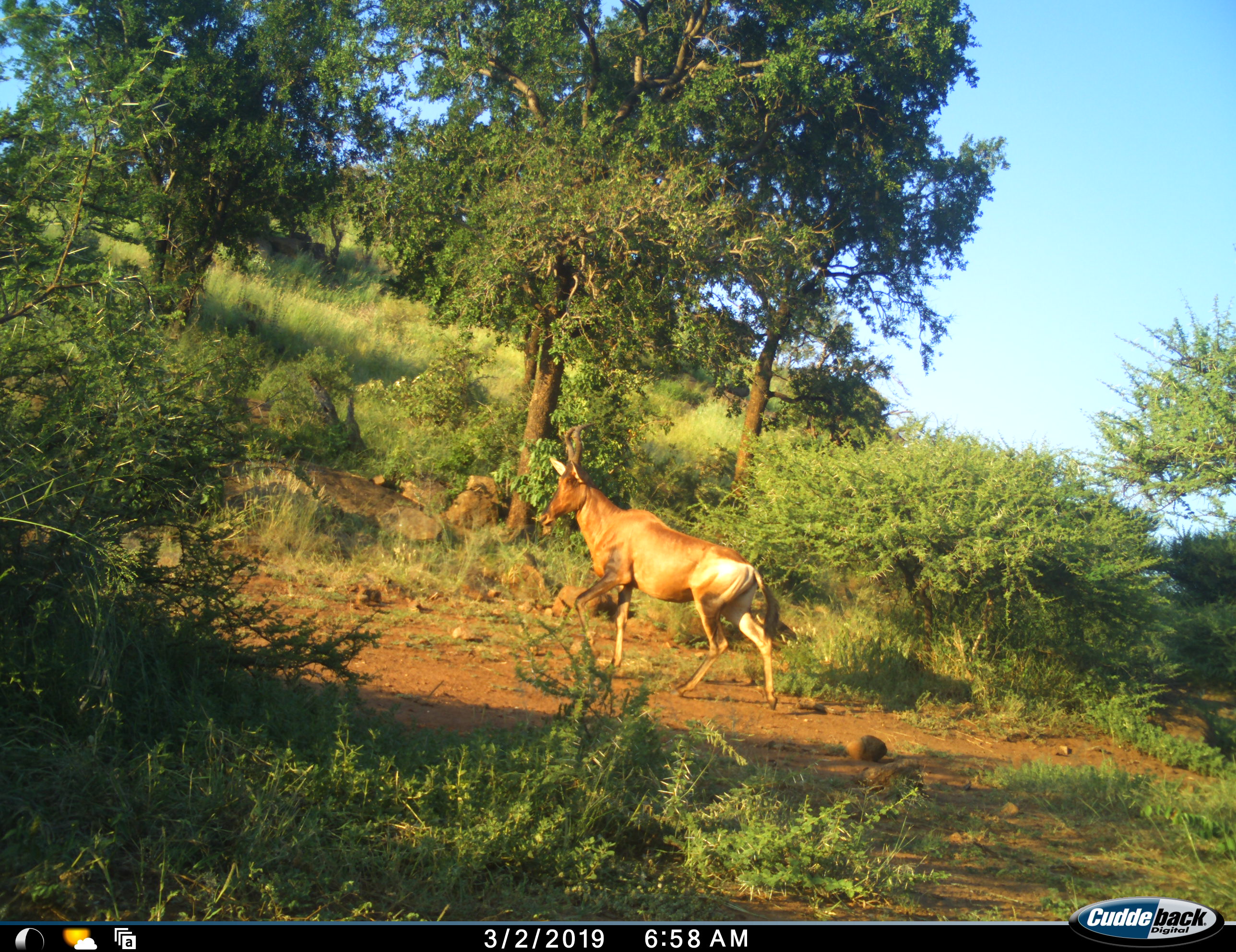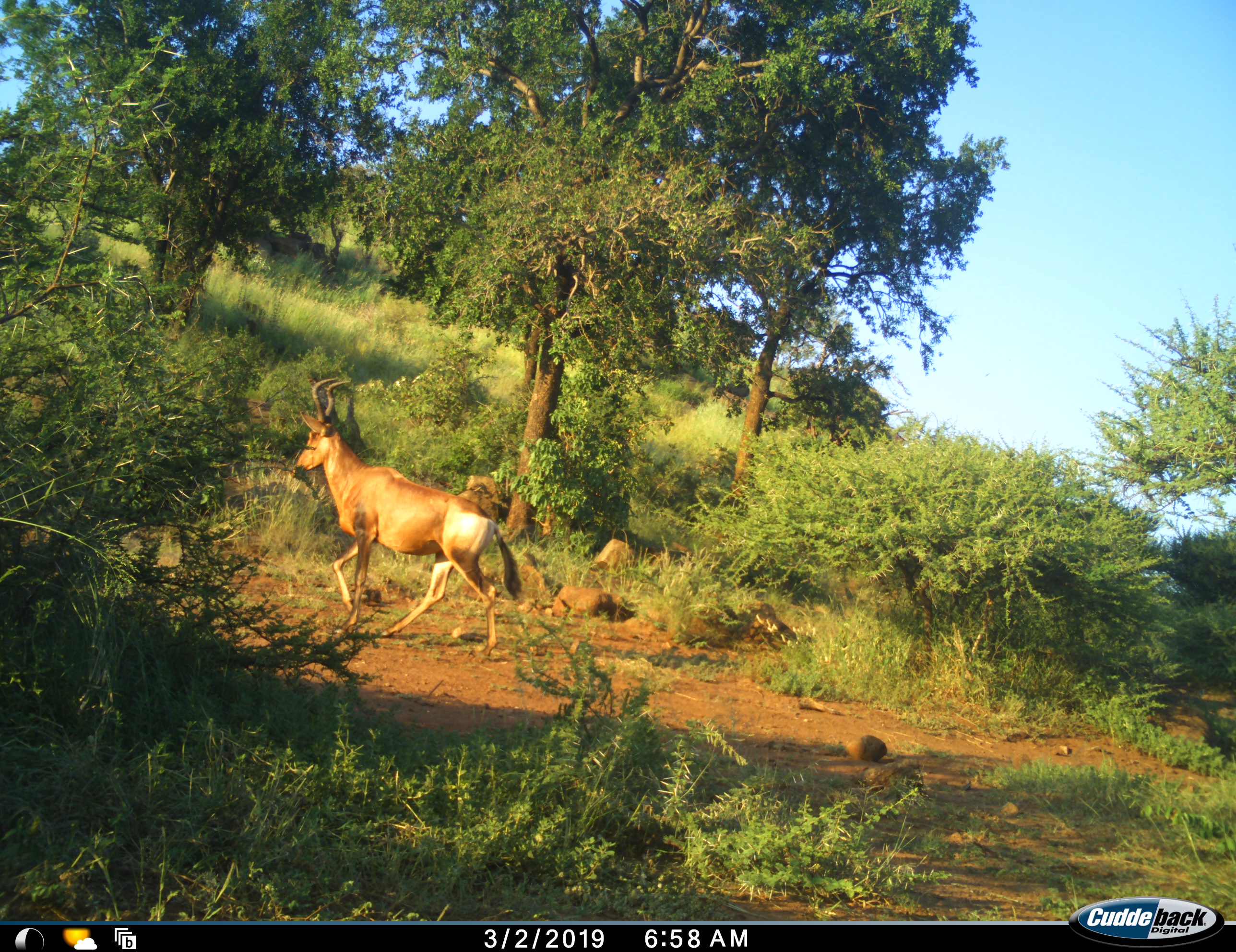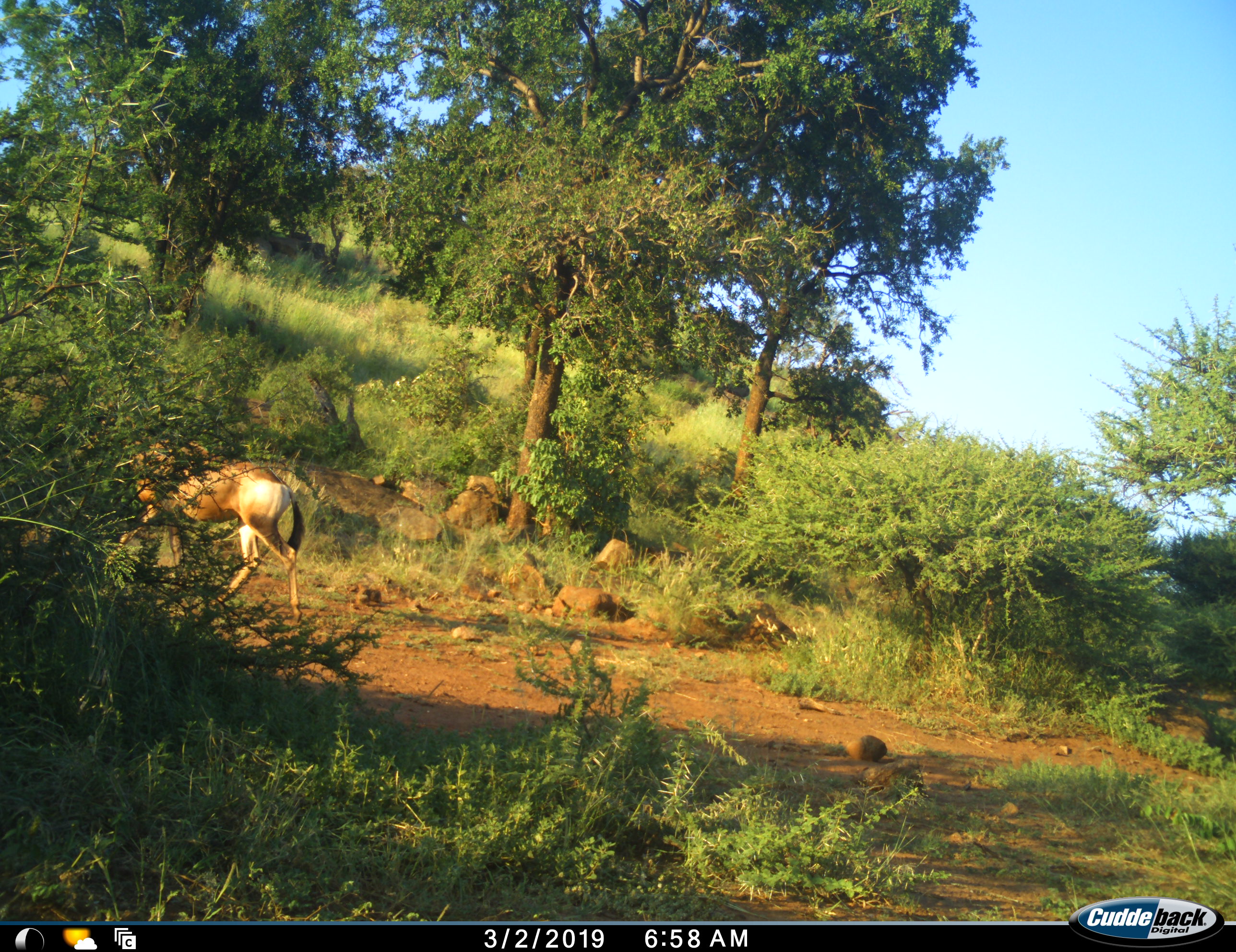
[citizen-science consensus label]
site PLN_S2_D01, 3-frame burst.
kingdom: Animalia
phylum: Chordata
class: Mammalia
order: Artiodactyla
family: Bovidae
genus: Alcelaphus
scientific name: Alcelaphus buselaphus caama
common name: red hartebeest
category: hartebeestred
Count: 1.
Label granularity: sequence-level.